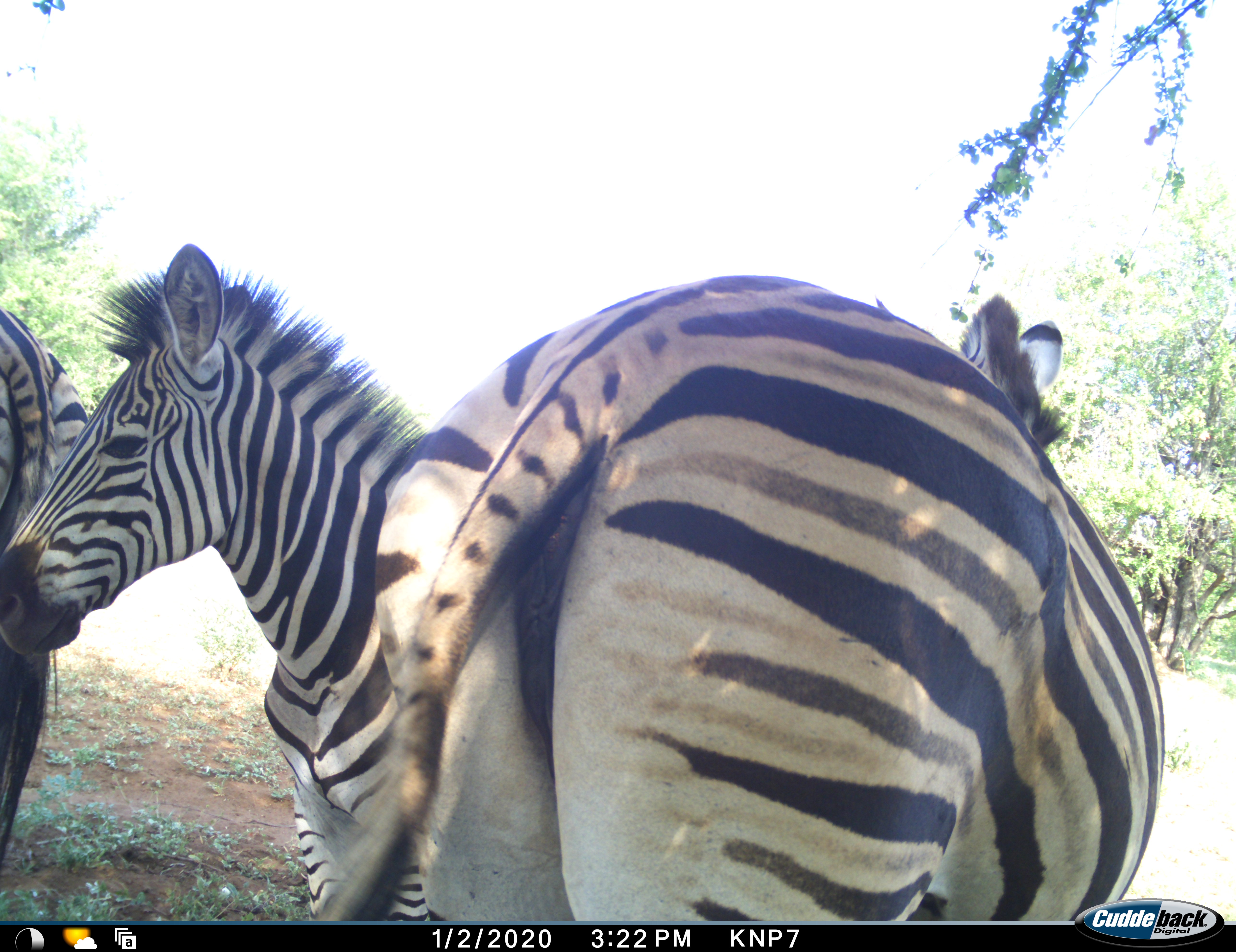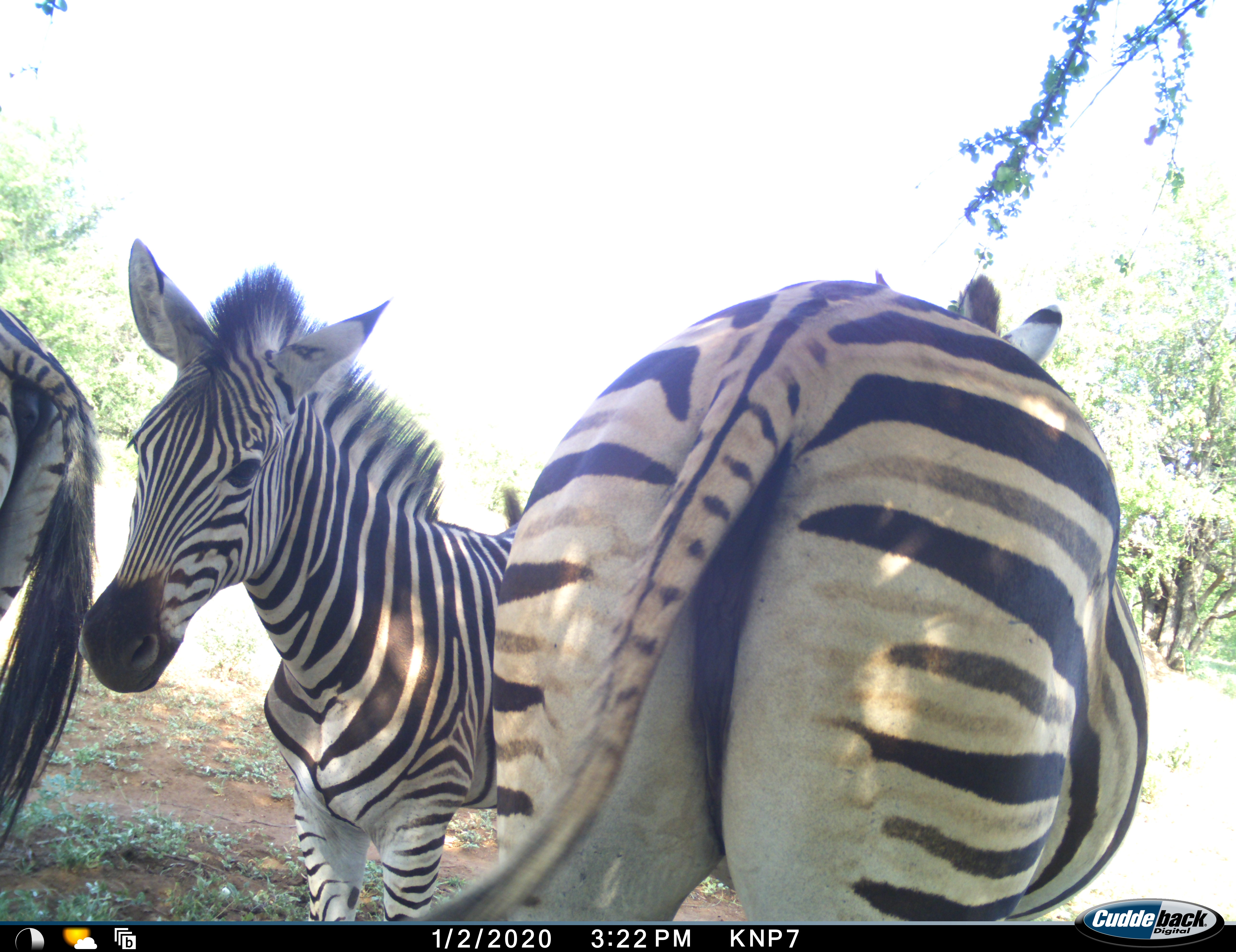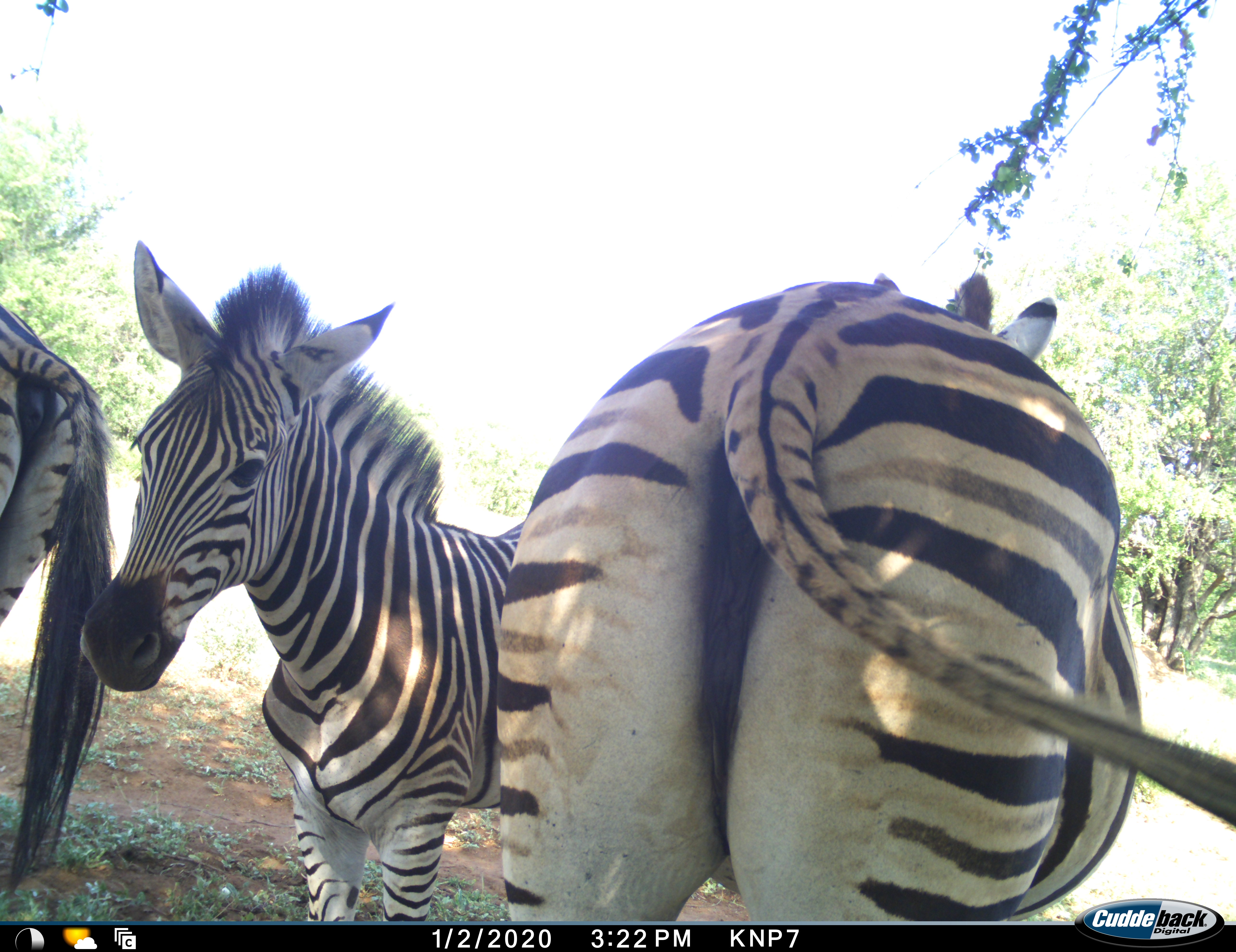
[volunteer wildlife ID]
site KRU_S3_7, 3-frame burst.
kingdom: Animalia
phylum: Chordata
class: Mammalia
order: Perissodactyla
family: Equidae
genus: Equus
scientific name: Equus quagga burchellii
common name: burchell's zebra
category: zebraburchells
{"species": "zebraburchells (burchell's zebra) (Equus quagga burchellii)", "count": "3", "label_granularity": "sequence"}